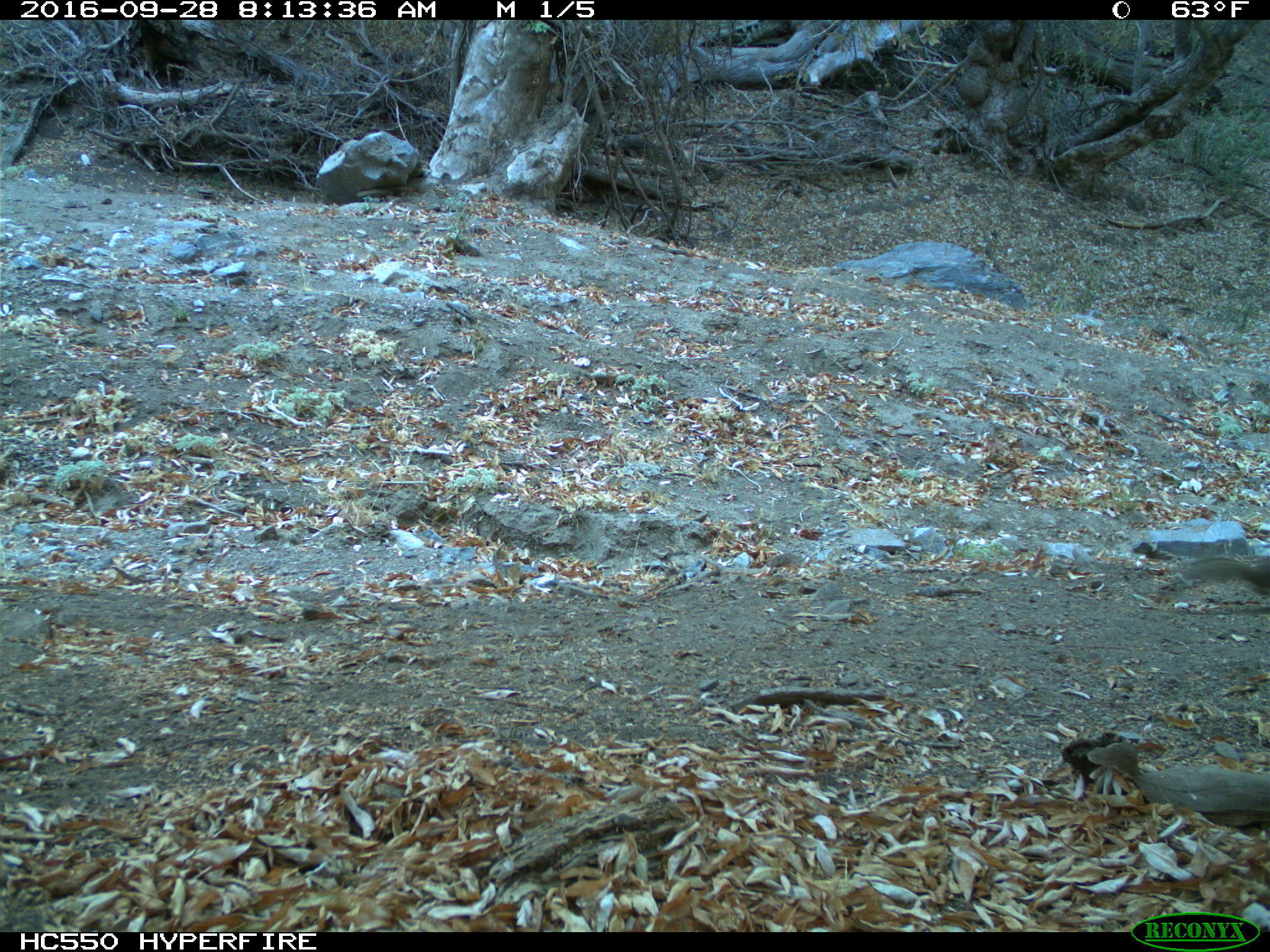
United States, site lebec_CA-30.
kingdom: Animalia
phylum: Chordata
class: Mammalia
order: Rodentia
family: Sciuridae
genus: Otospermophilus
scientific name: Otospermophilus beecheyi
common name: california ground squirrel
Otospermophilus beecheyi (california ground squirrel).